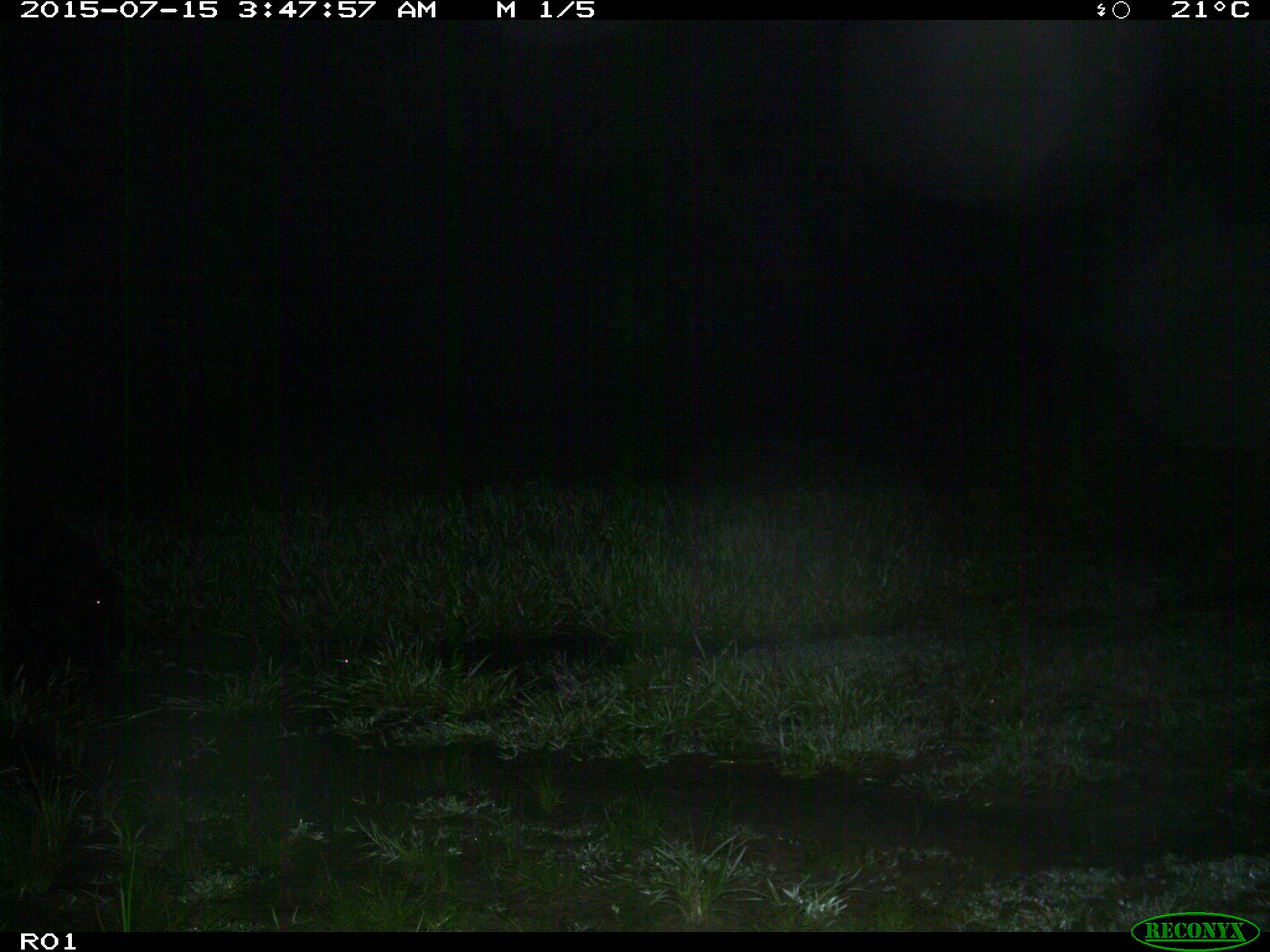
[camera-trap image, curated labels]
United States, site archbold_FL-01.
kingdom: Animalia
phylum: Chordata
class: Mammalia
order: Artiodactyla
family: Suidae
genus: Sus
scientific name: Sus scrofa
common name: wild boar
Sus scrofa (wild boar).